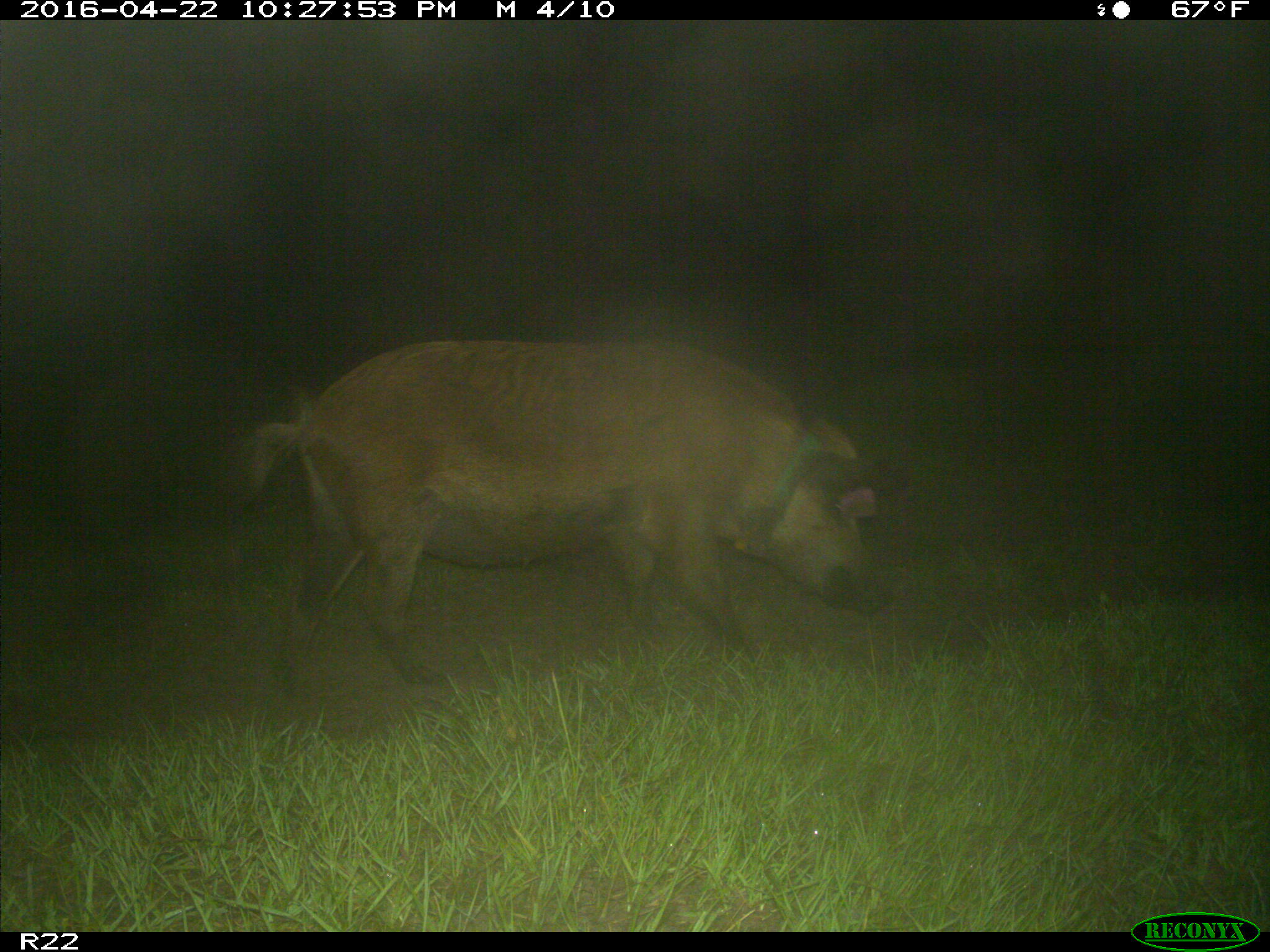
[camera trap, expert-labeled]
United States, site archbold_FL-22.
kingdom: Animalia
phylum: Chordata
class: Mammalia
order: Artiodactyla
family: Suidae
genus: Sus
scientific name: Sus scrofa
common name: wild boar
Sus scrofa (wild boar).